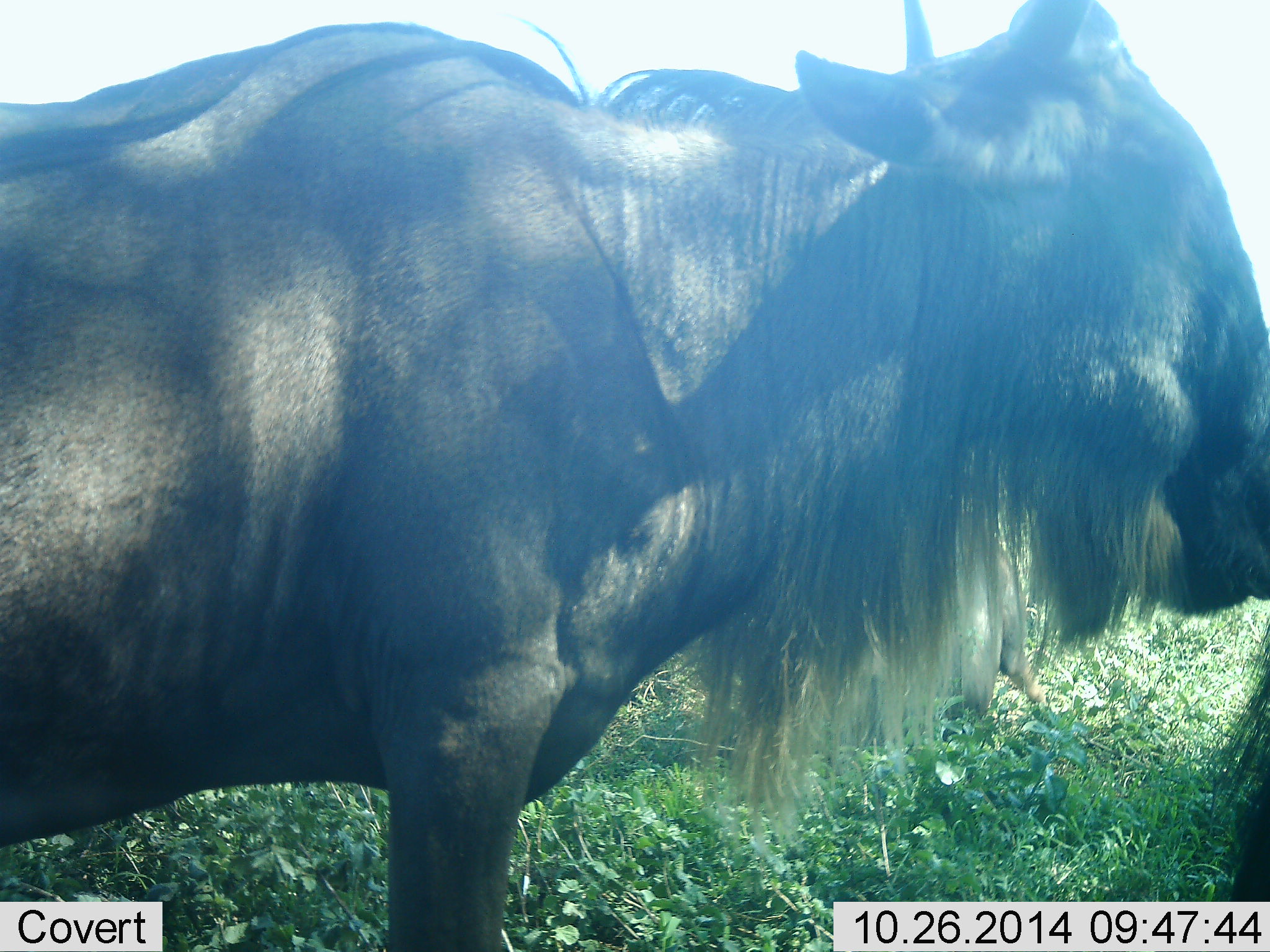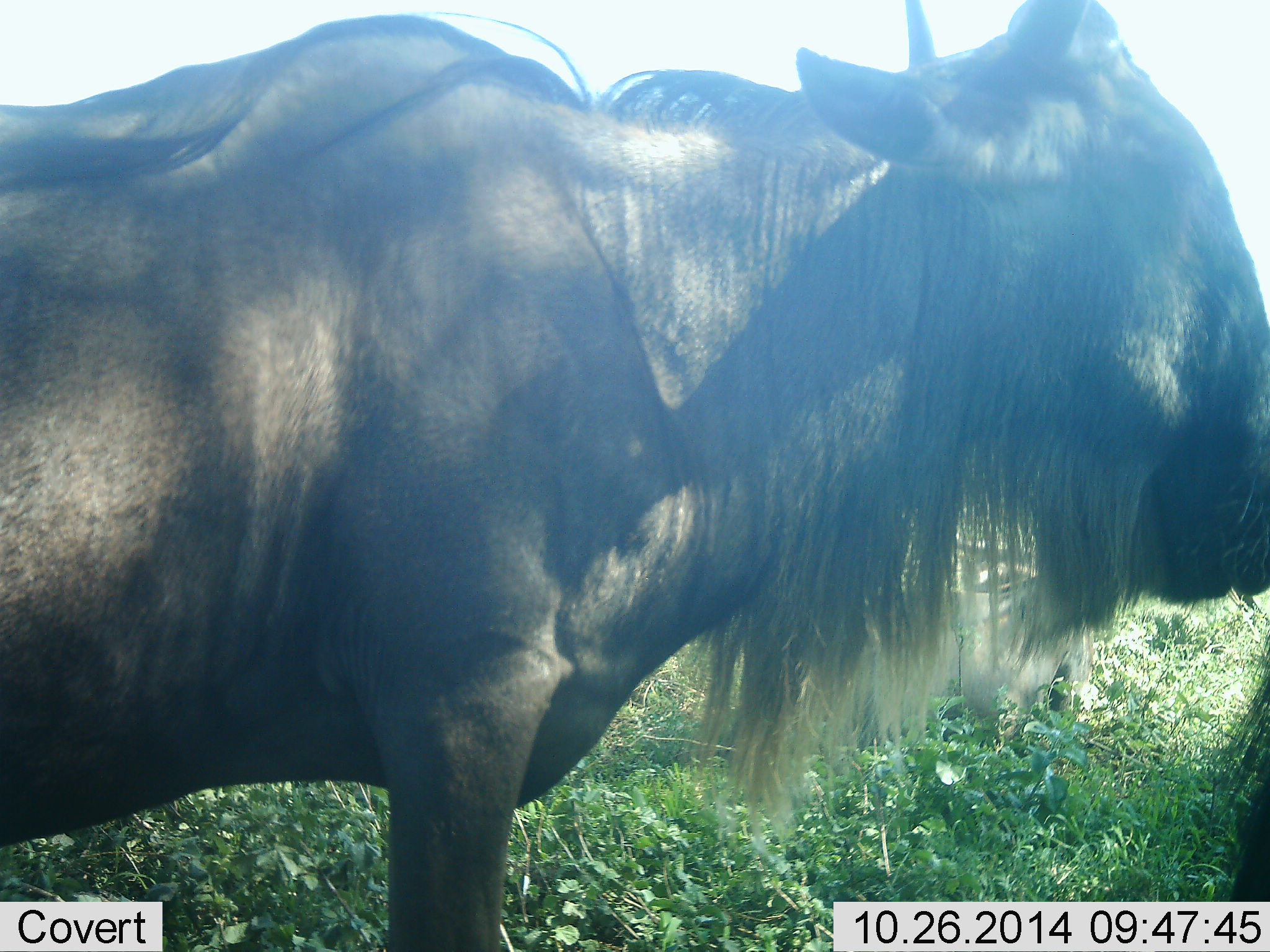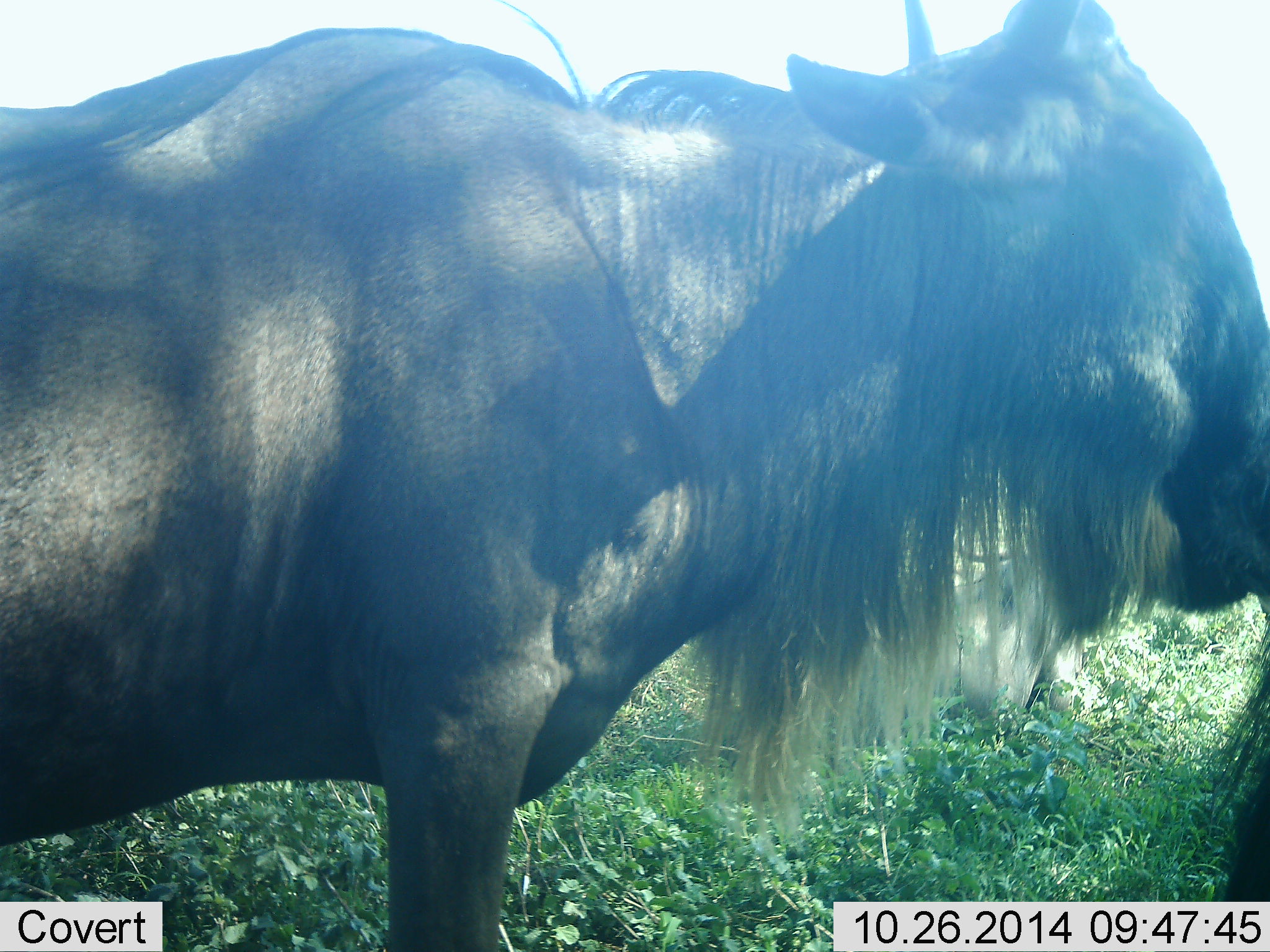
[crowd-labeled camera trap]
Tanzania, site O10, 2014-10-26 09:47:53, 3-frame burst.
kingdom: Animalia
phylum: Chordata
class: Mammalia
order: Artiodactyla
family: Bovidae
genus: Connochaetes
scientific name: Connochaetes taurinus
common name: blue wildebeest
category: wildebeest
Wildebeest (blue wildebeest) (Connochaetes taurinus), count 1. Behavior (volunteer vote fractions): standing 90%, resting 20%, moving 0%, interacting 0%. Young present (vote fraction): 0%. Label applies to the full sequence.